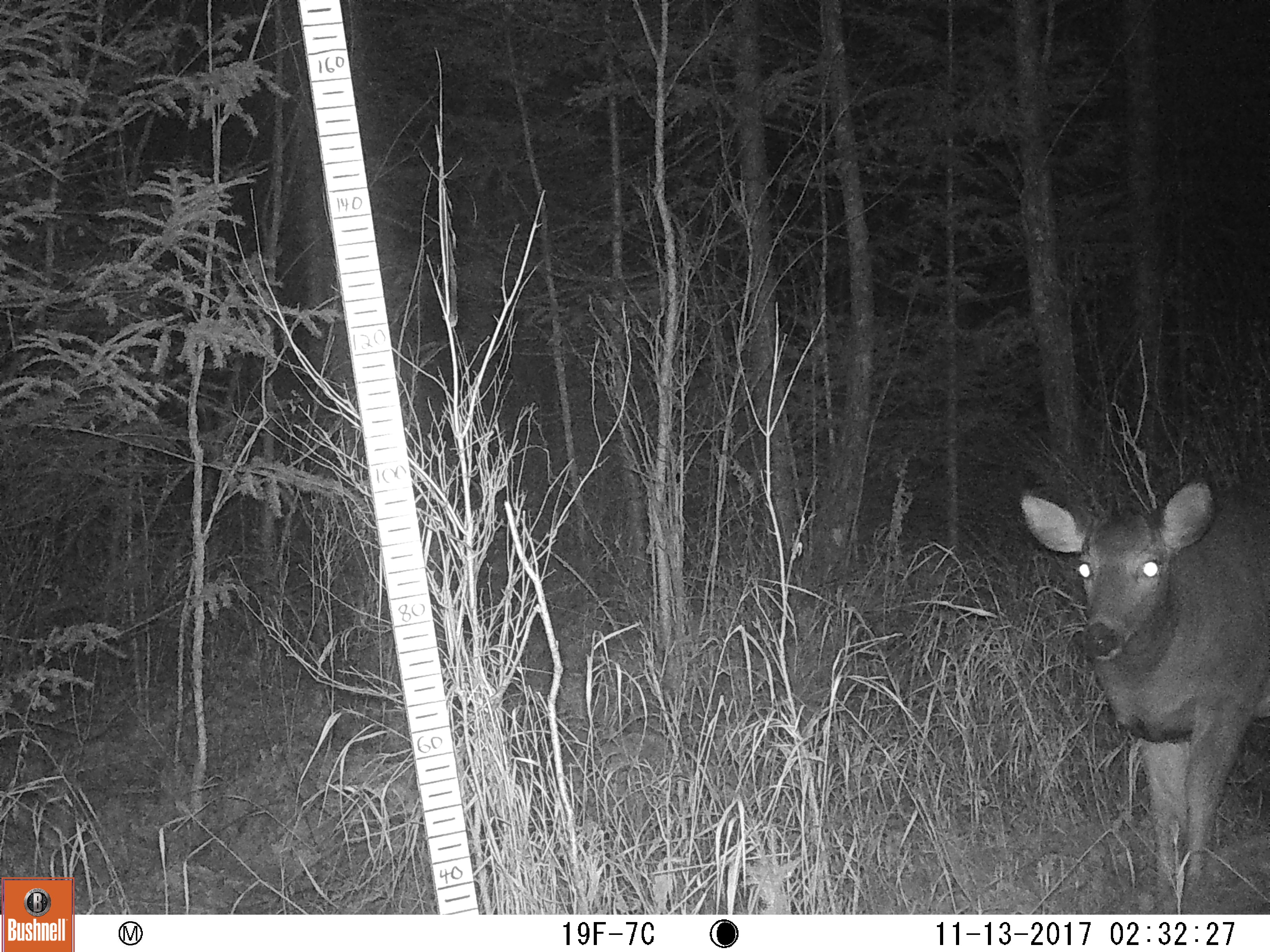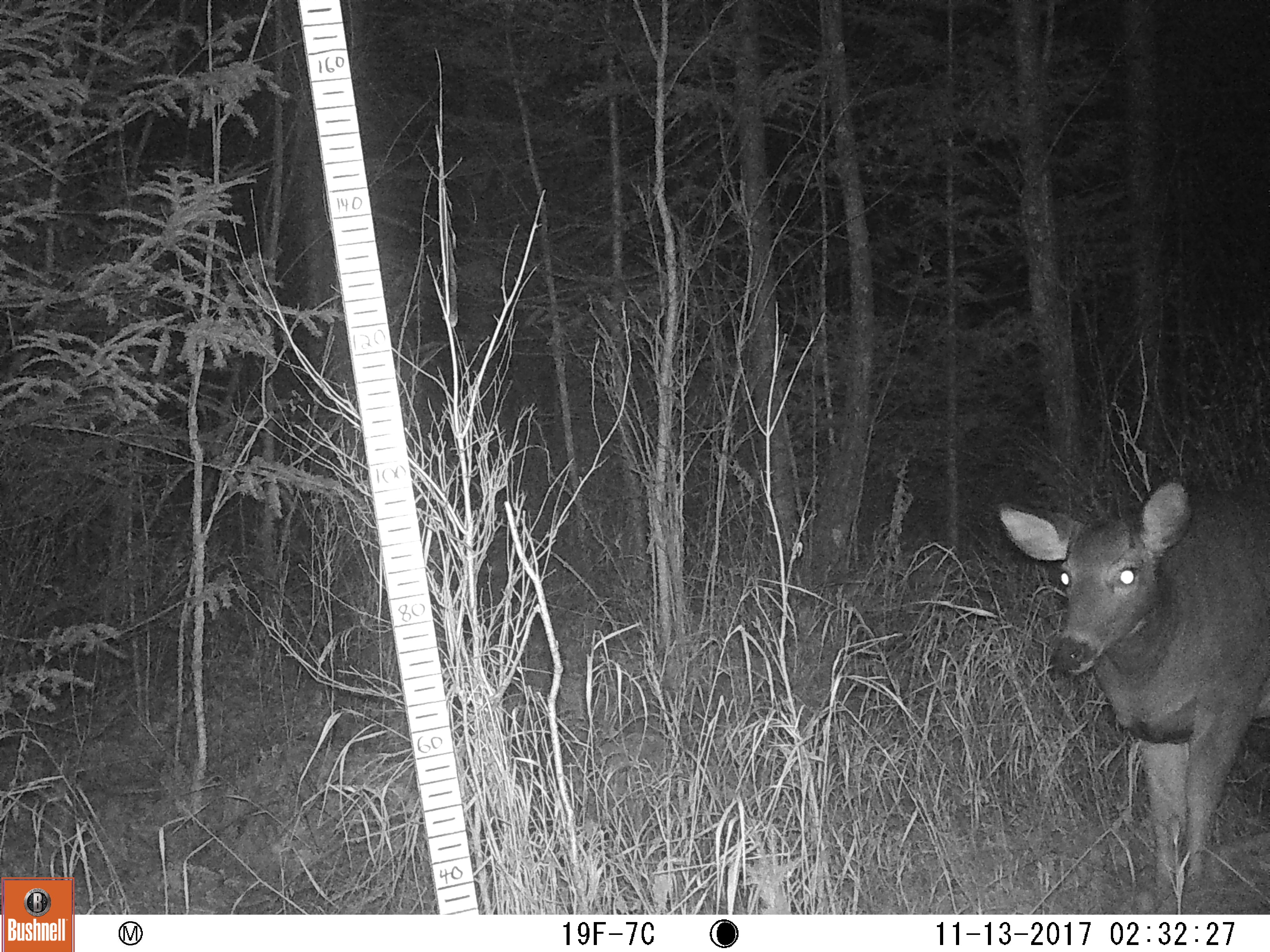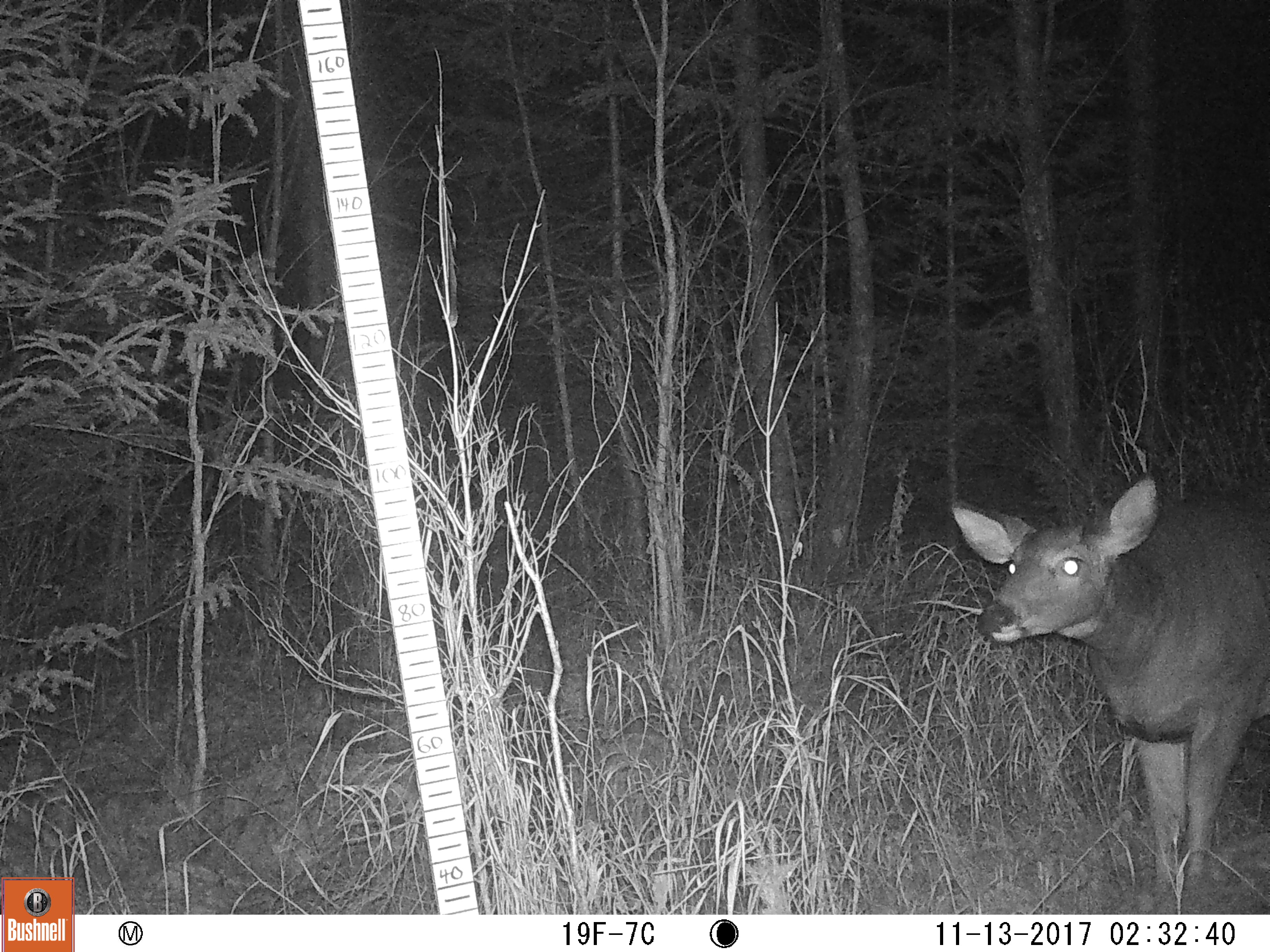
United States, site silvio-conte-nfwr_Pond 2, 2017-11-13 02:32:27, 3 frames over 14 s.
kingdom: Animalia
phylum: Chordata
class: Mammalia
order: Artiodactyla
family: Cervidae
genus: Odocoileus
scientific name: Odocoileus virginianus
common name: white-tailed deer